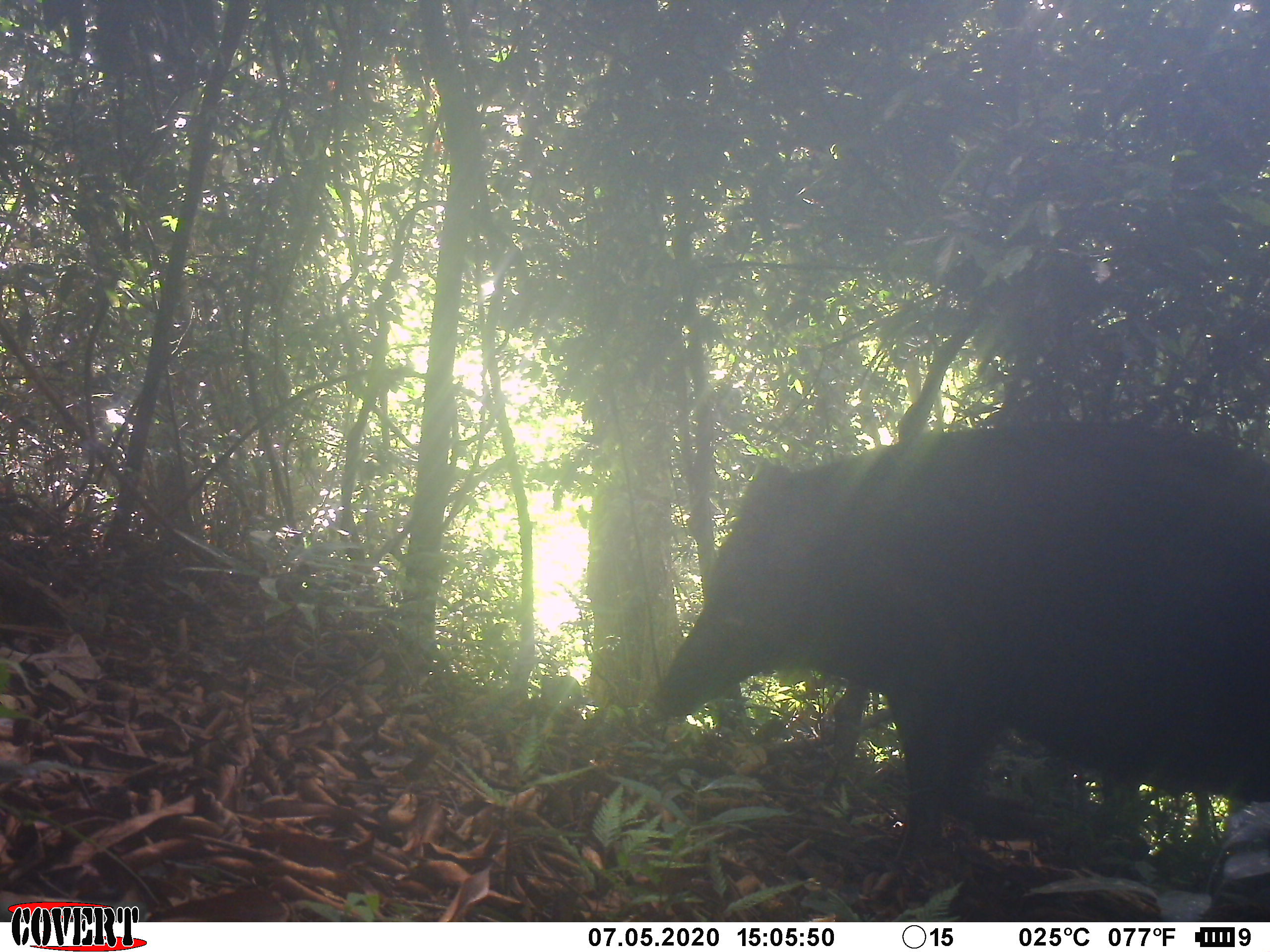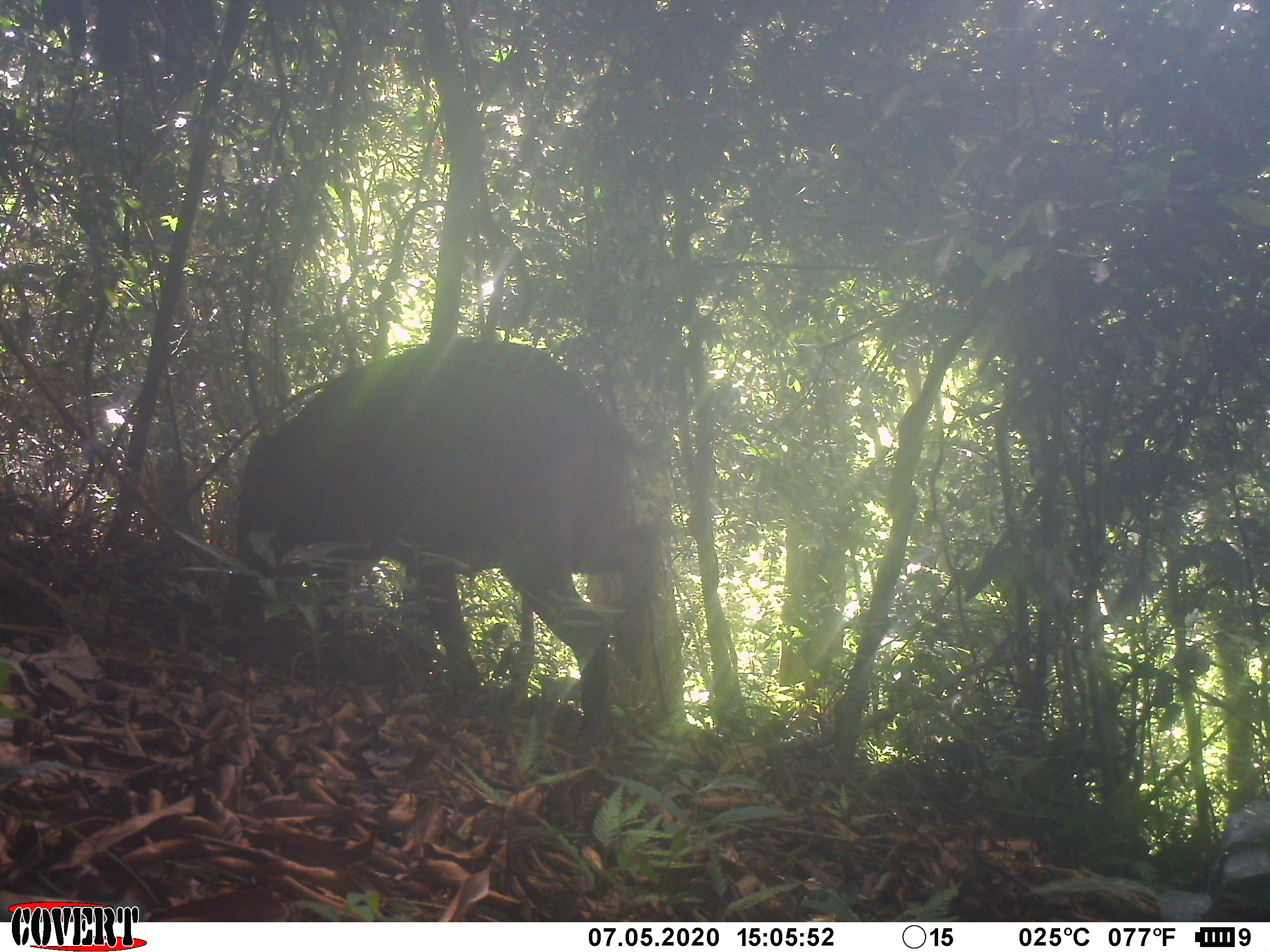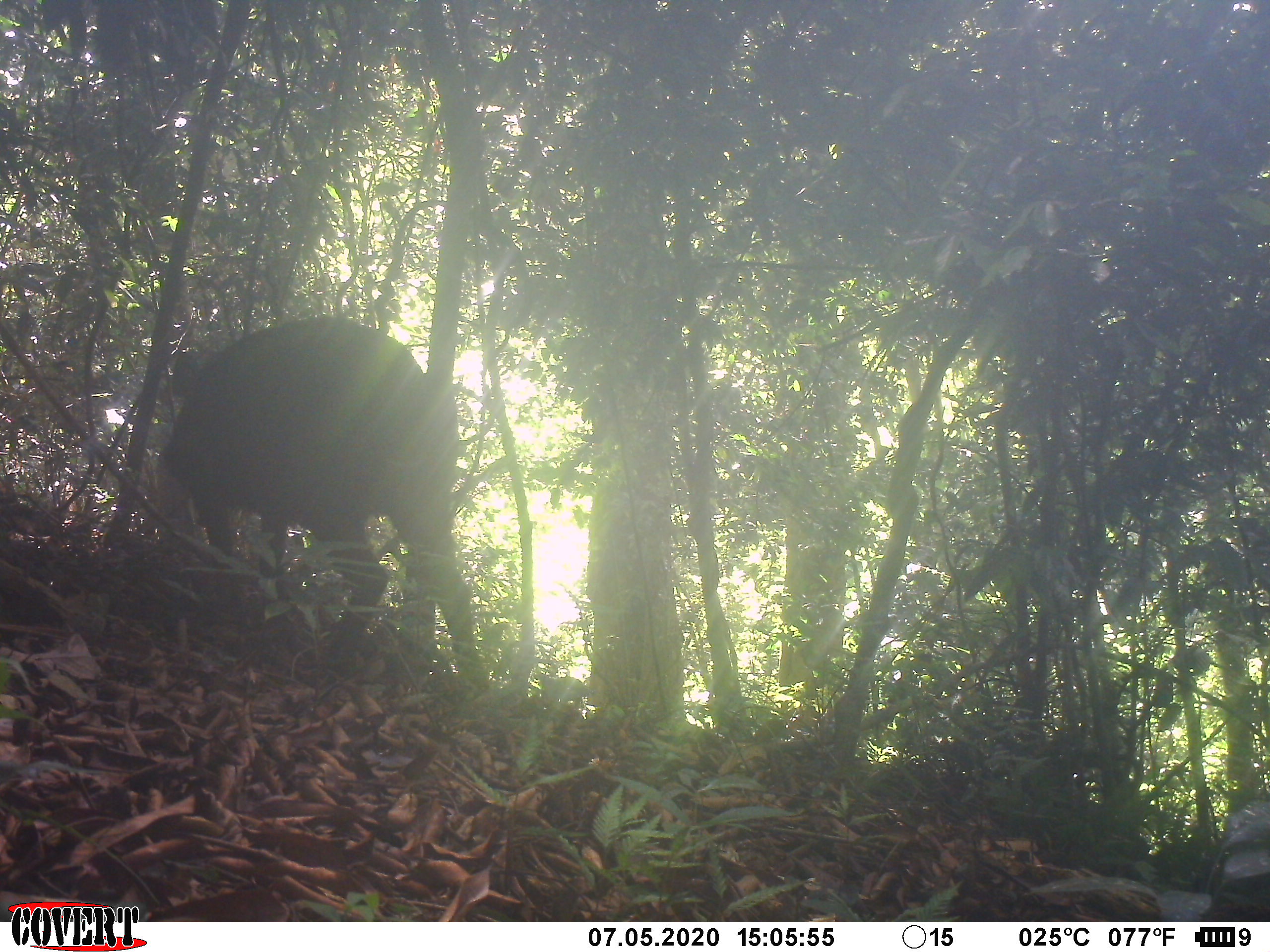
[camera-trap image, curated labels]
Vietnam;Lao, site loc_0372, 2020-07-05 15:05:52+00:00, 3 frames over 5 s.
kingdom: Animalia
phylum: Chordata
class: Mammalia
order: Artiodactyla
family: Suidae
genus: Sus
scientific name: Sus scrofa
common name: eurasian wild pig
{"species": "eurasian wild pig (Sus scrofa)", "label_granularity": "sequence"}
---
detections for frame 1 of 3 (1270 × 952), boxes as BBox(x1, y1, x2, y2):
eurasian wild pig: BBox(647, 421, 1270, 877)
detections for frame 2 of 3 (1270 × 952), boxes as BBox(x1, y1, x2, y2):
eurasian wild pig: BBox(220, 337, 661, 746)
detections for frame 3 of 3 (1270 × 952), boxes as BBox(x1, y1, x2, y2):
eurasian wild pig: BBox(153, 315, 489, 677)